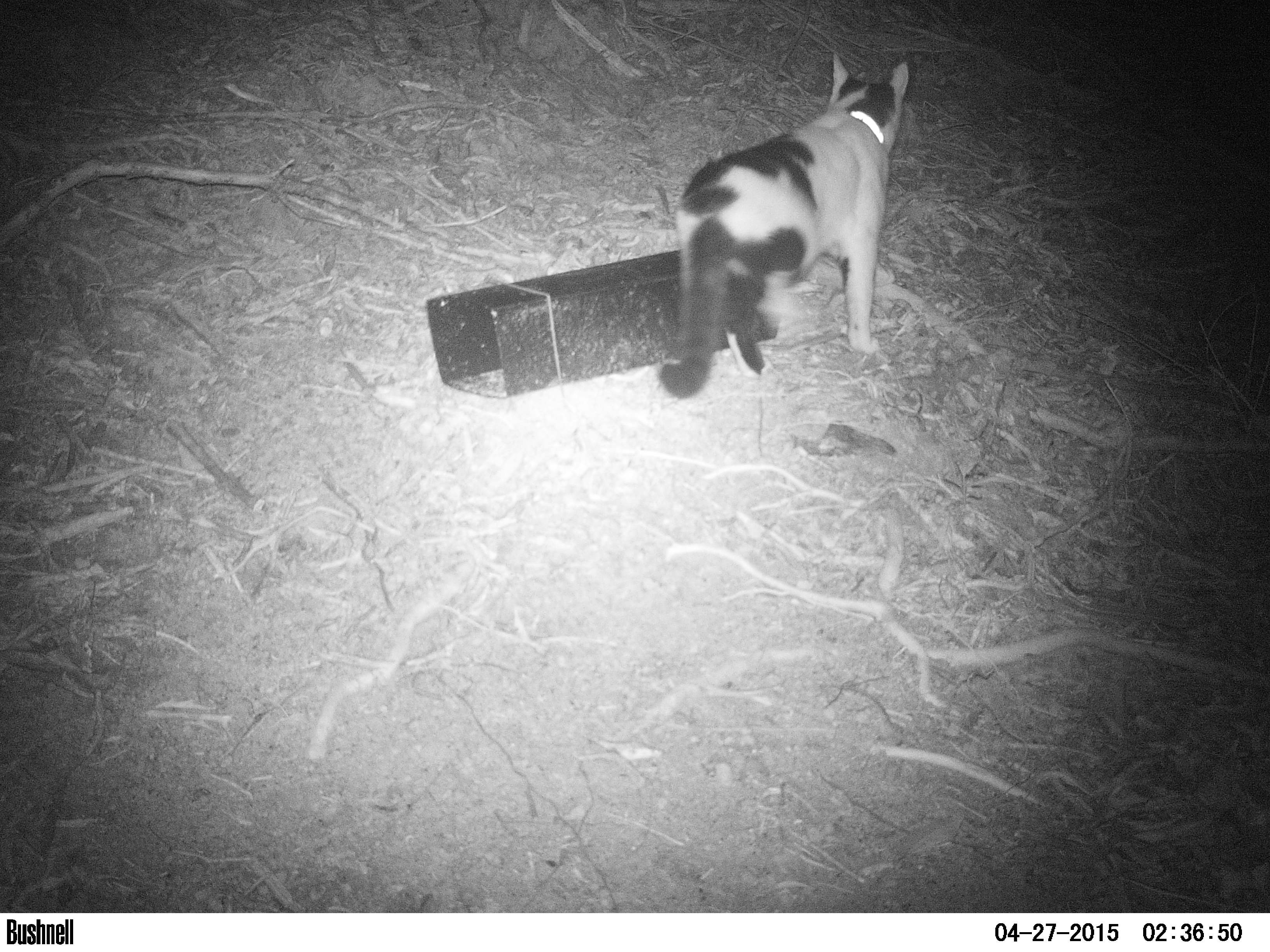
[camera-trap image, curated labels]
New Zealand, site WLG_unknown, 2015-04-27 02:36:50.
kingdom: Animalia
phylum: Chordata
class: Mammalia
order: Carnivora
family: Felidae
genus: Felis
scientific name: Felis catus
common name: domestic cat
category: cat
Cat (domestic cat) (Felis catus).